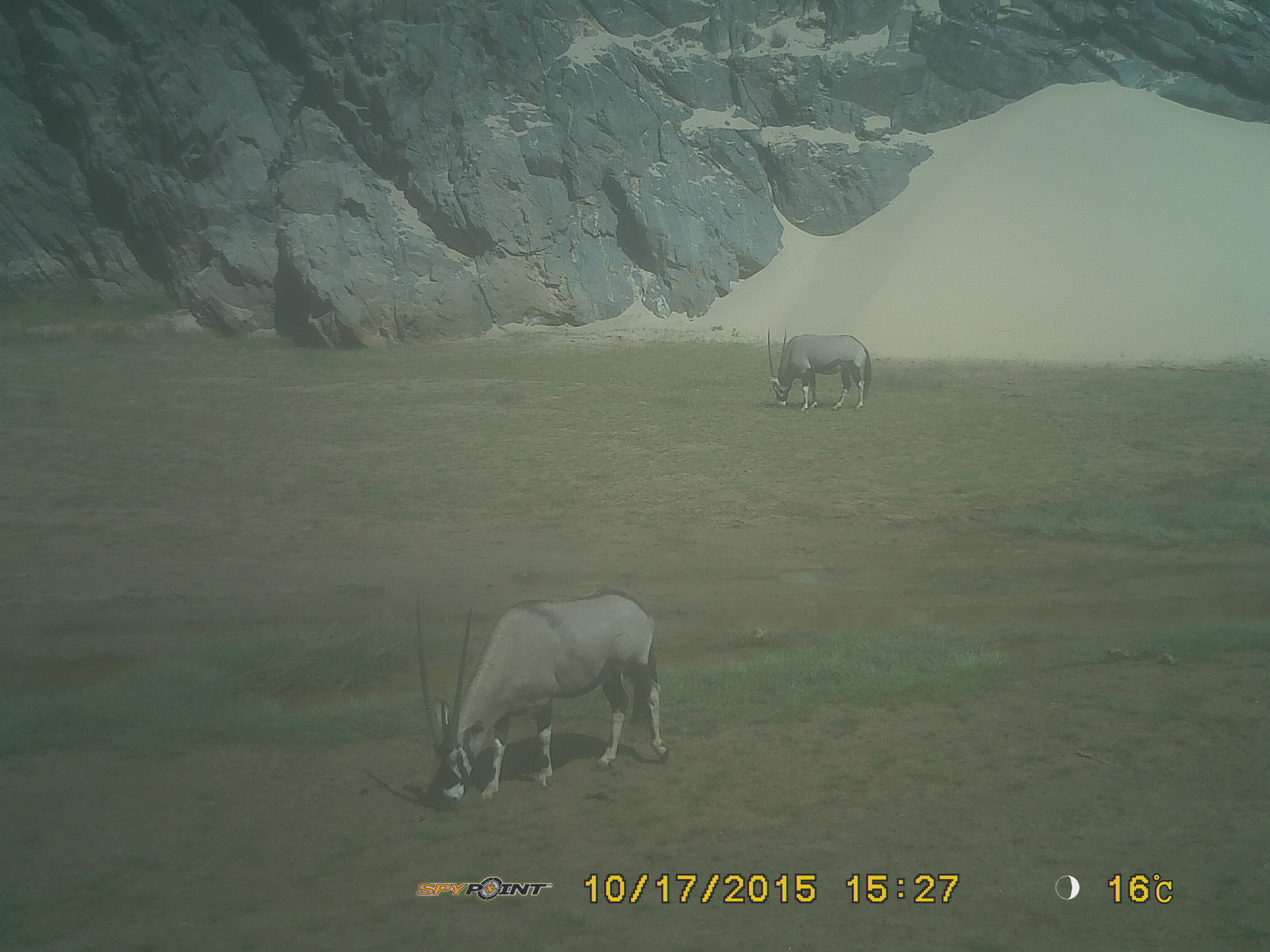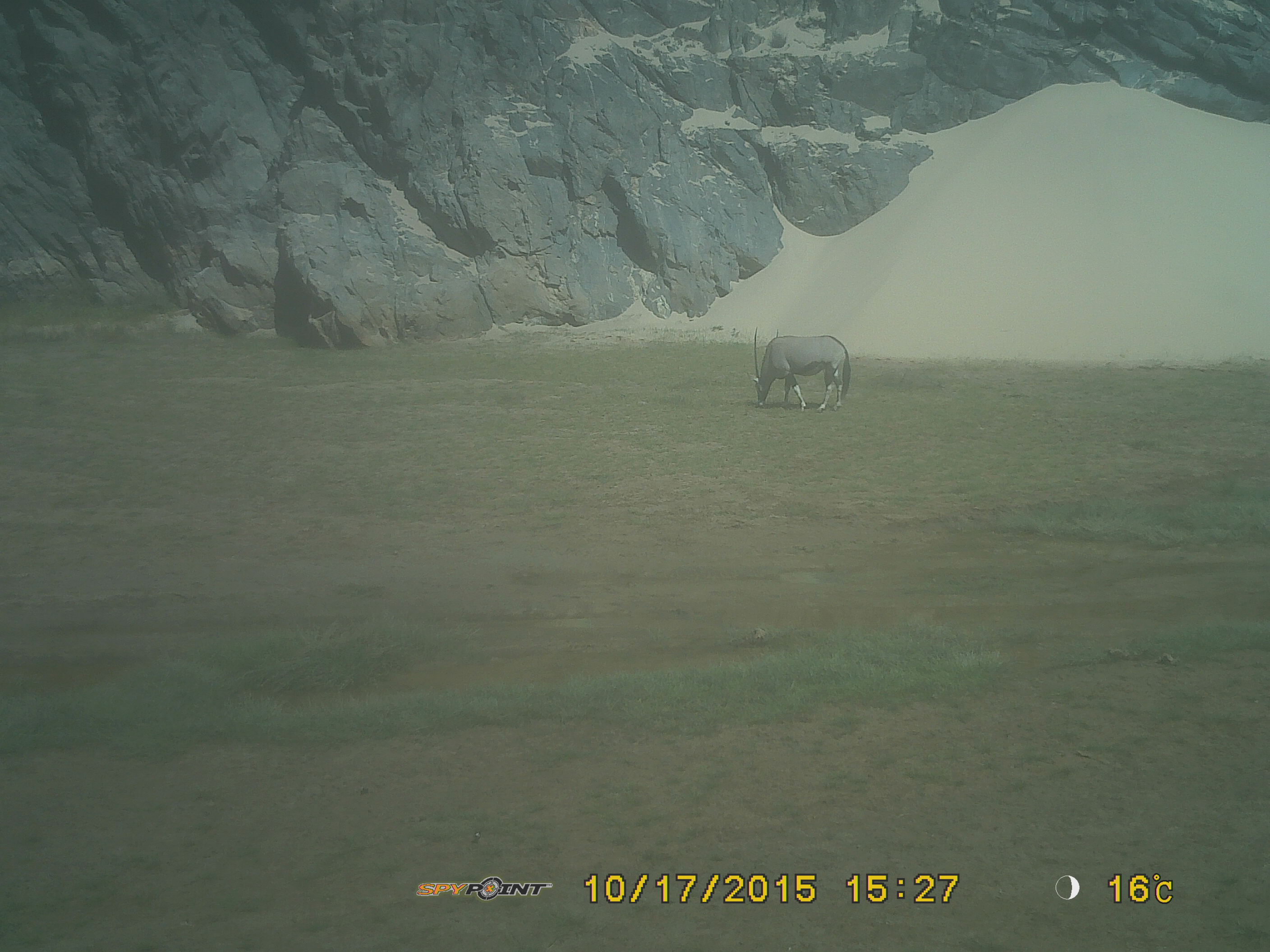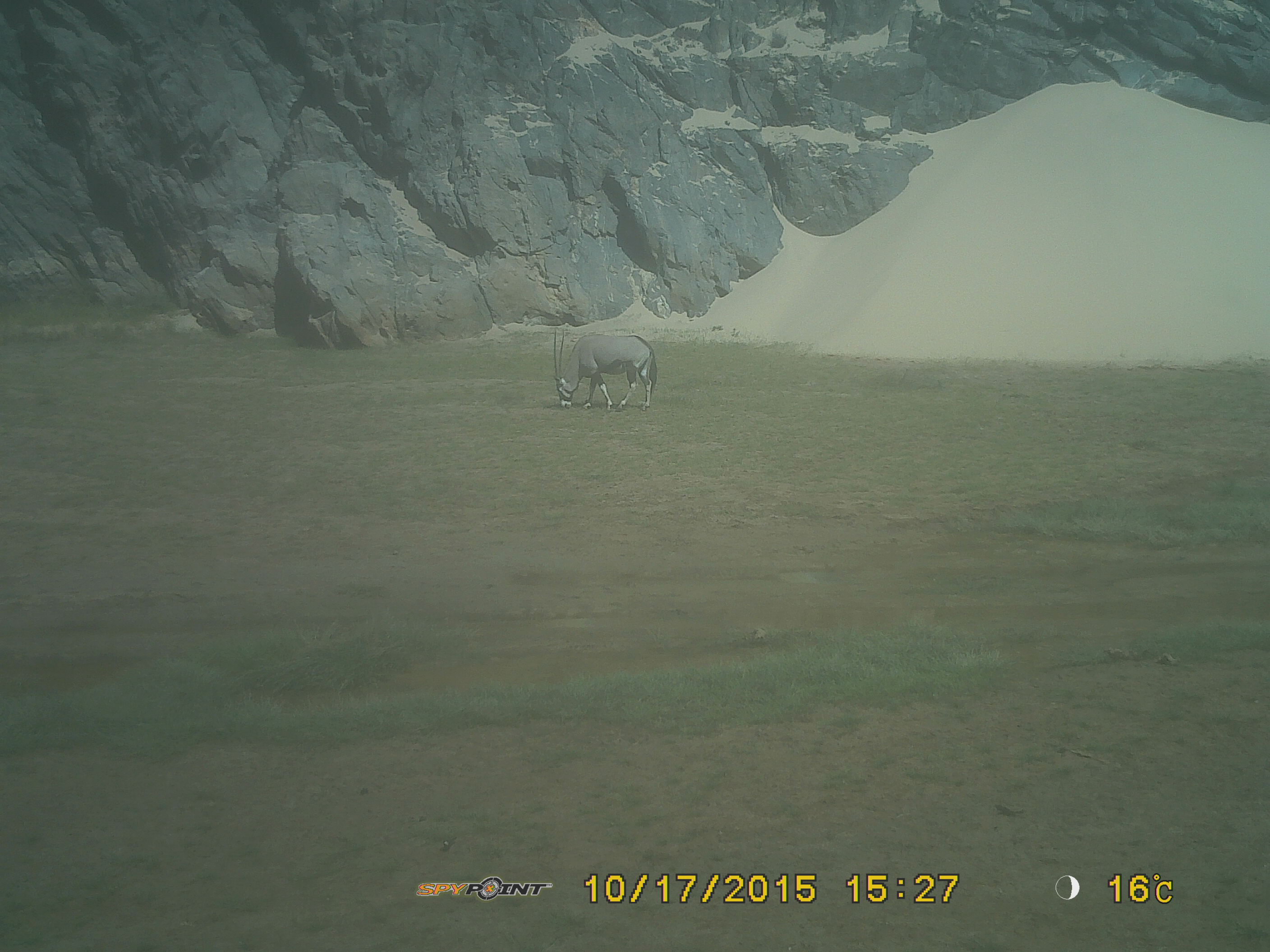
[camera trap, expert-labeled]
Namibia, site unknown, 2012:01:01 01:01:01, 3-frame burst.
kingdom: Animalia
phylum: Chordata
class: Mammalia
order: Artiodactyla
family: Bovidae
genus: Oryx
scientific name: Oryx gazella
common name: gemsbok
Oryx gazella (gemsbok).